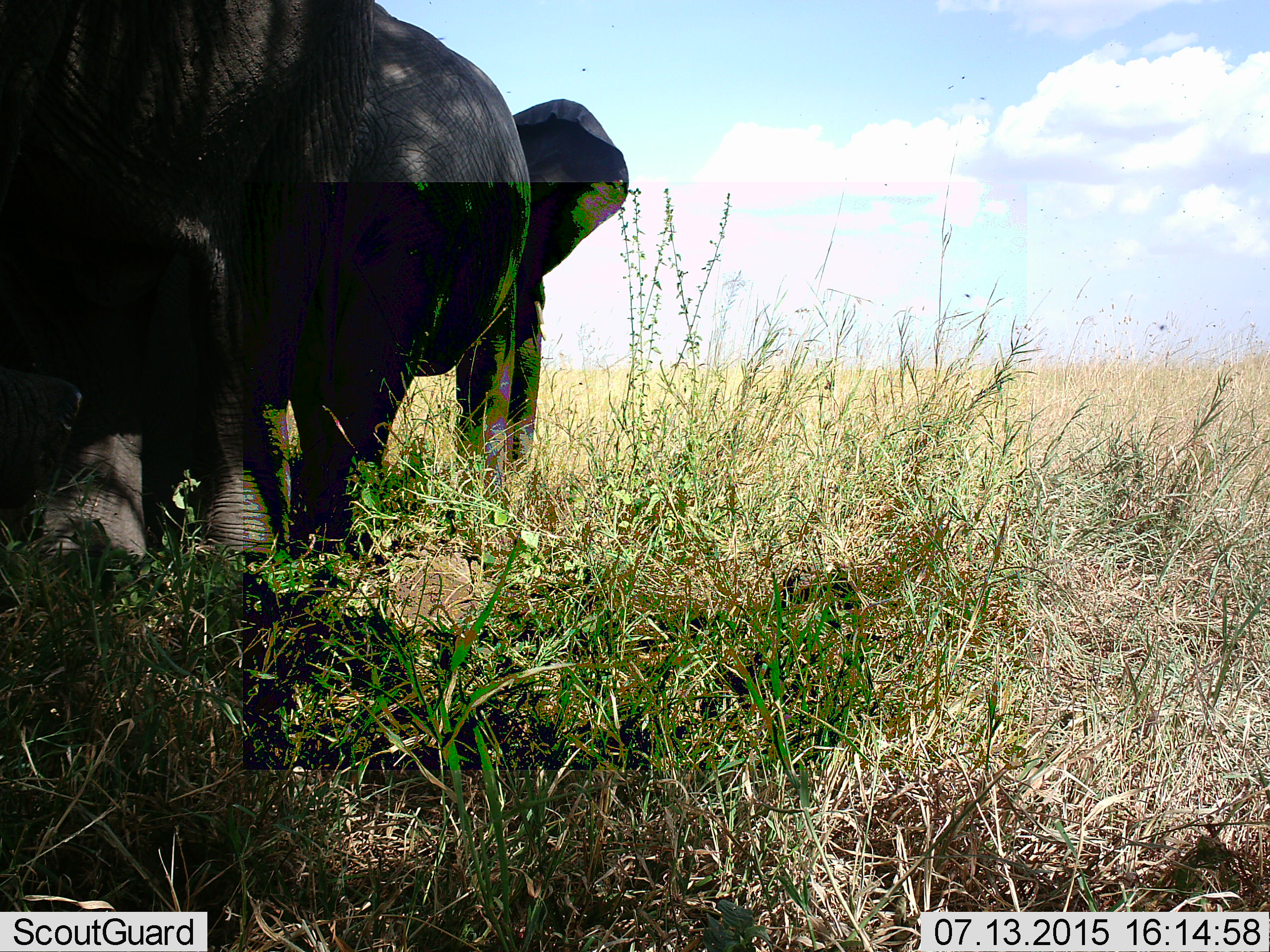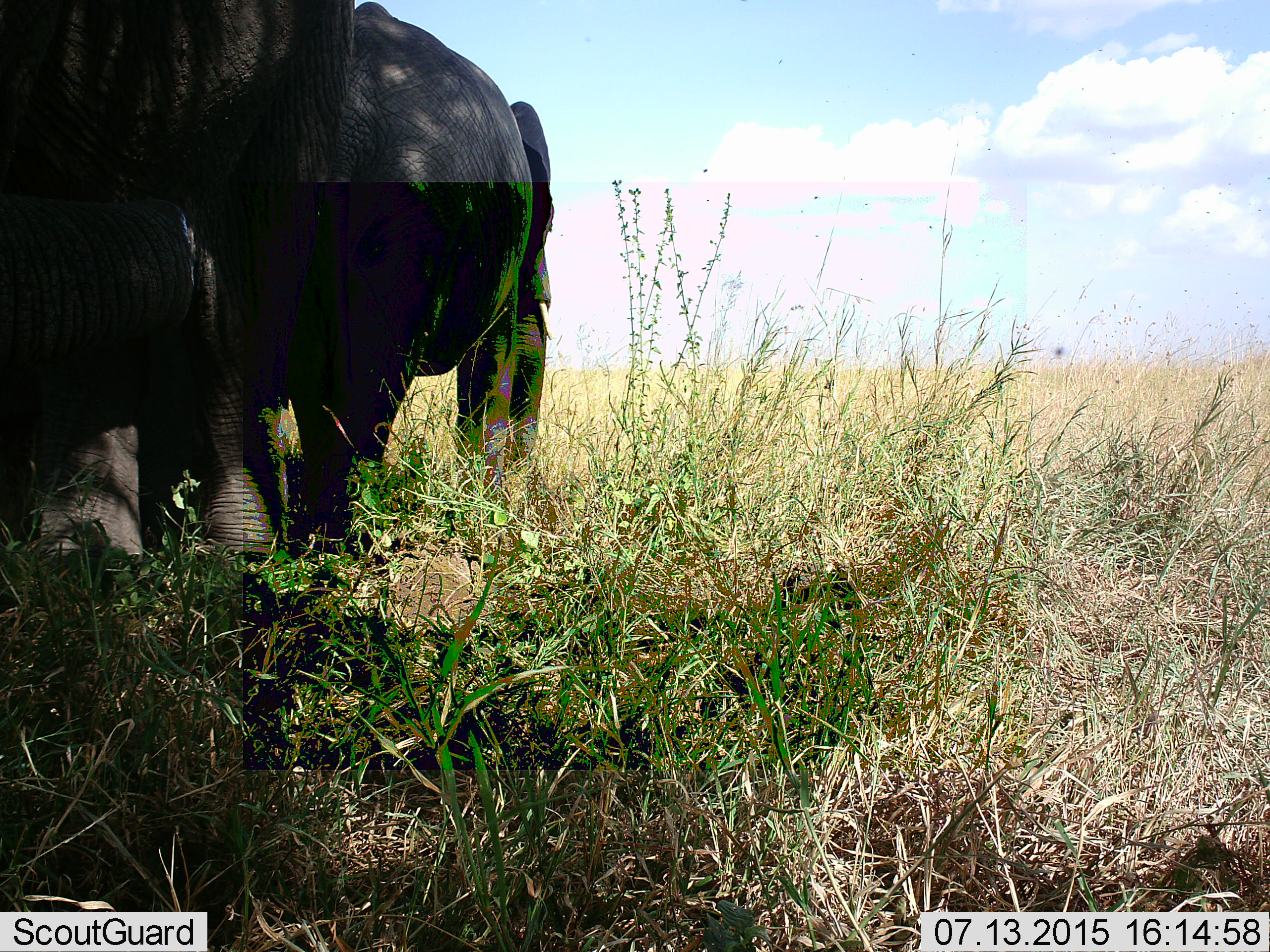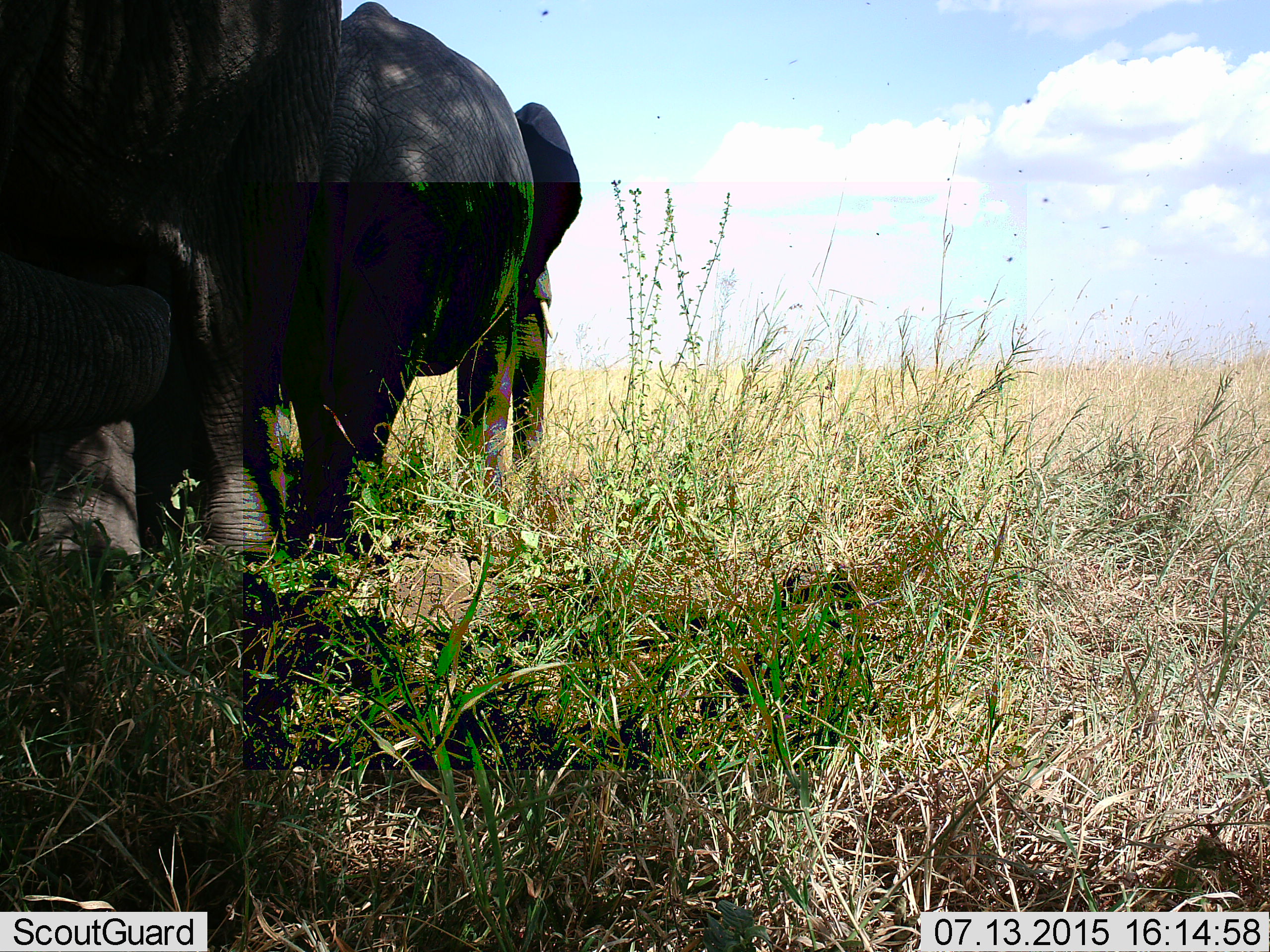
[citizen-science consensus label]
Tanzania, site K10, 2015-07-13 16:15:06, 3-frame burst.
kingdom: Animalia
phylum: Chordata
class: Mammalia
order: Proboscidea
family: Elephantidae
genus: Loxodonta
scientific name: Loxodonta africana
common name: african bush elephant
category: elephant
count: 2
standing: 100%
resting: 10%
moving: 10%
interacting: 10%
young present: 0%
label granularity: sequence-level